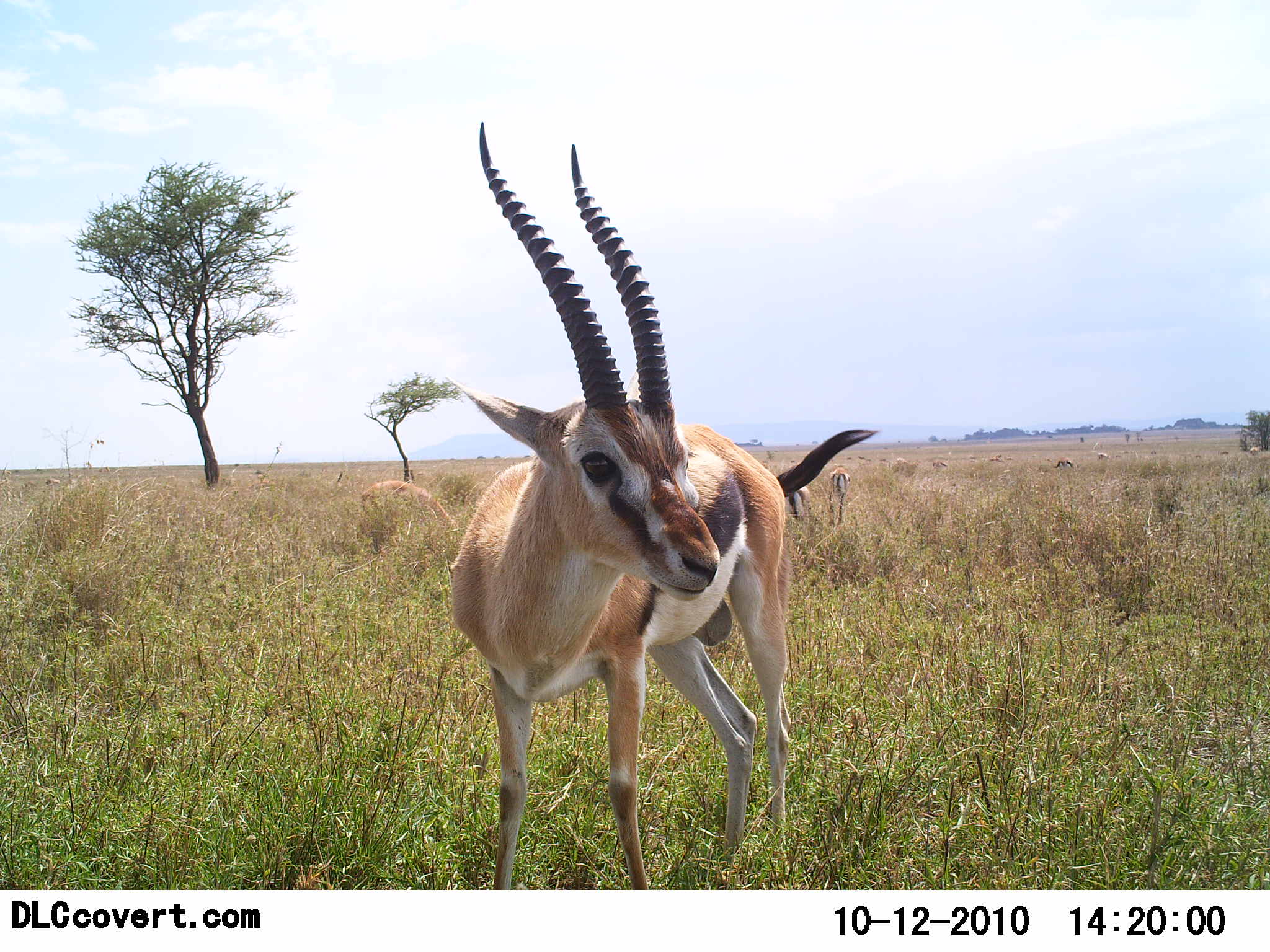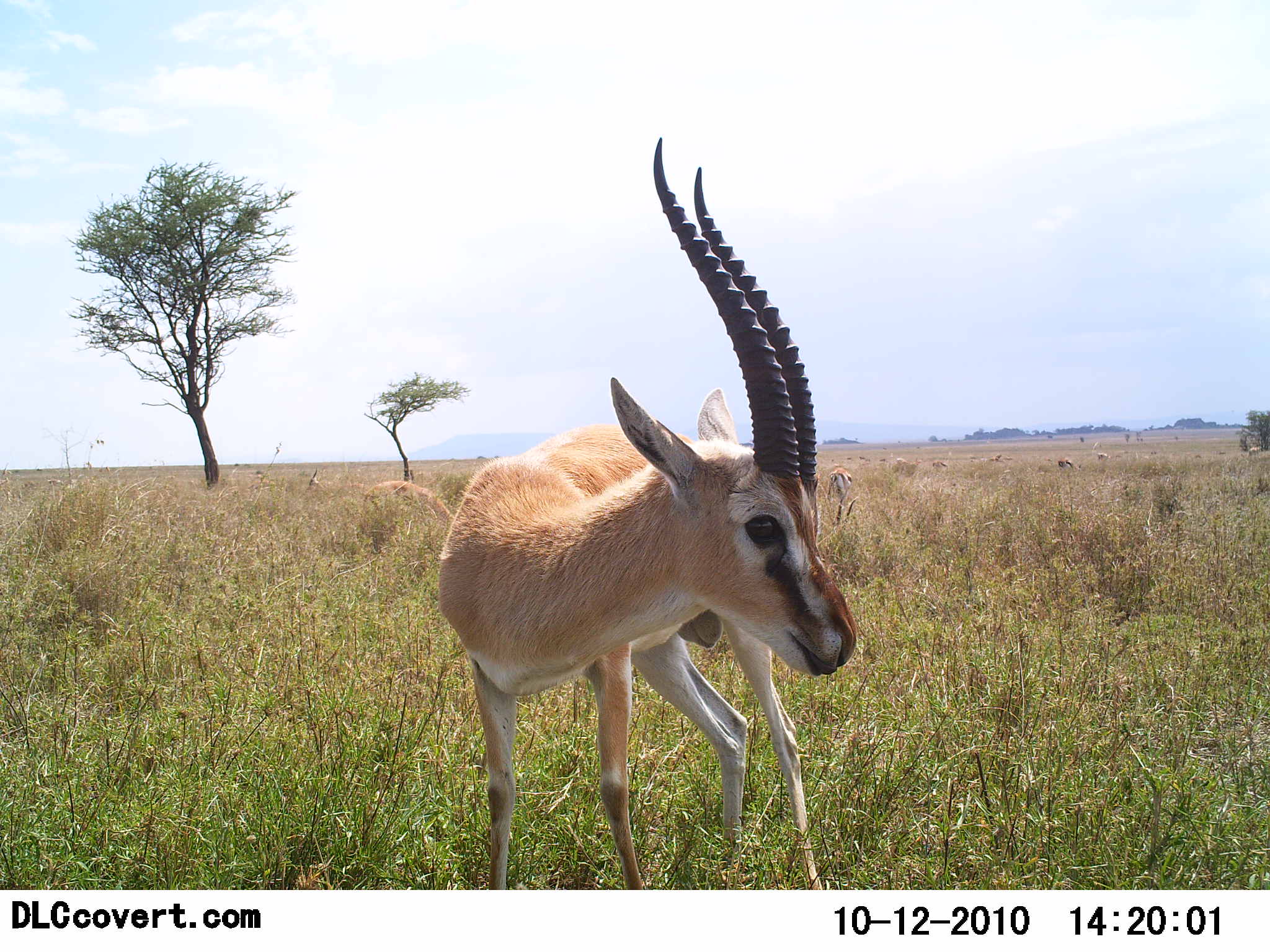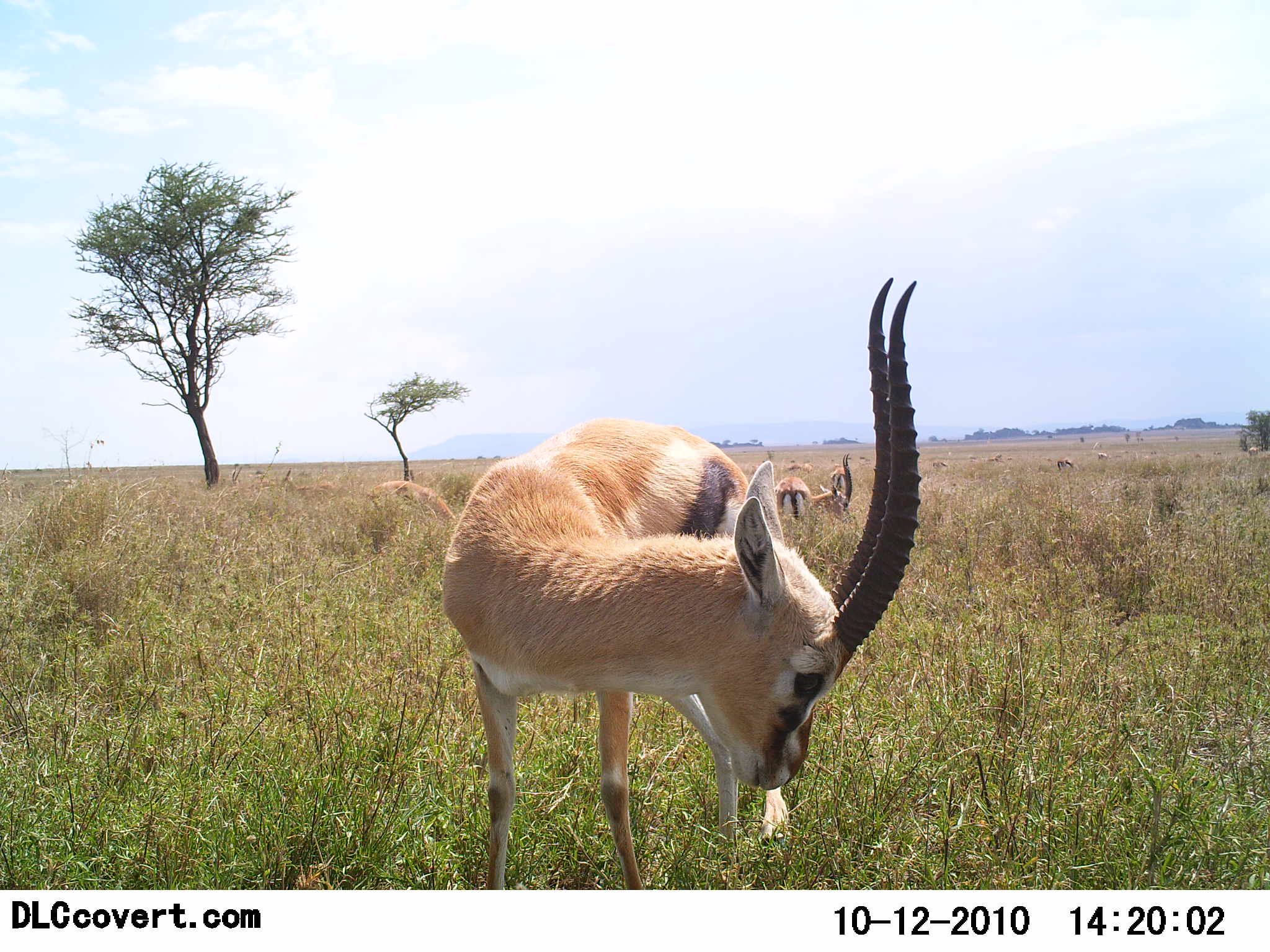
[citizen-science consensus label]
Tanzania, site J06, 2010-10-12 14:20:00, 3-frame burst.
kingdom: Animalia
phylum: Chordata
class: Mammalia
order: Artiodactyla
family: Bovidae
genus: Eudorcas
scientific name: Eudorcas thomsonii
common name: thomson's gazelle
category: gazellethomsons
Gazellethomsons (thomson's gazelle) (Eudorcas thomsonii), count 1. Behavior (volunteer vote fractions): standing 77%, resting 0%, moving 23%, interacting 0%. Young present (vote fraction): 0%. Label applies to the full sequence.